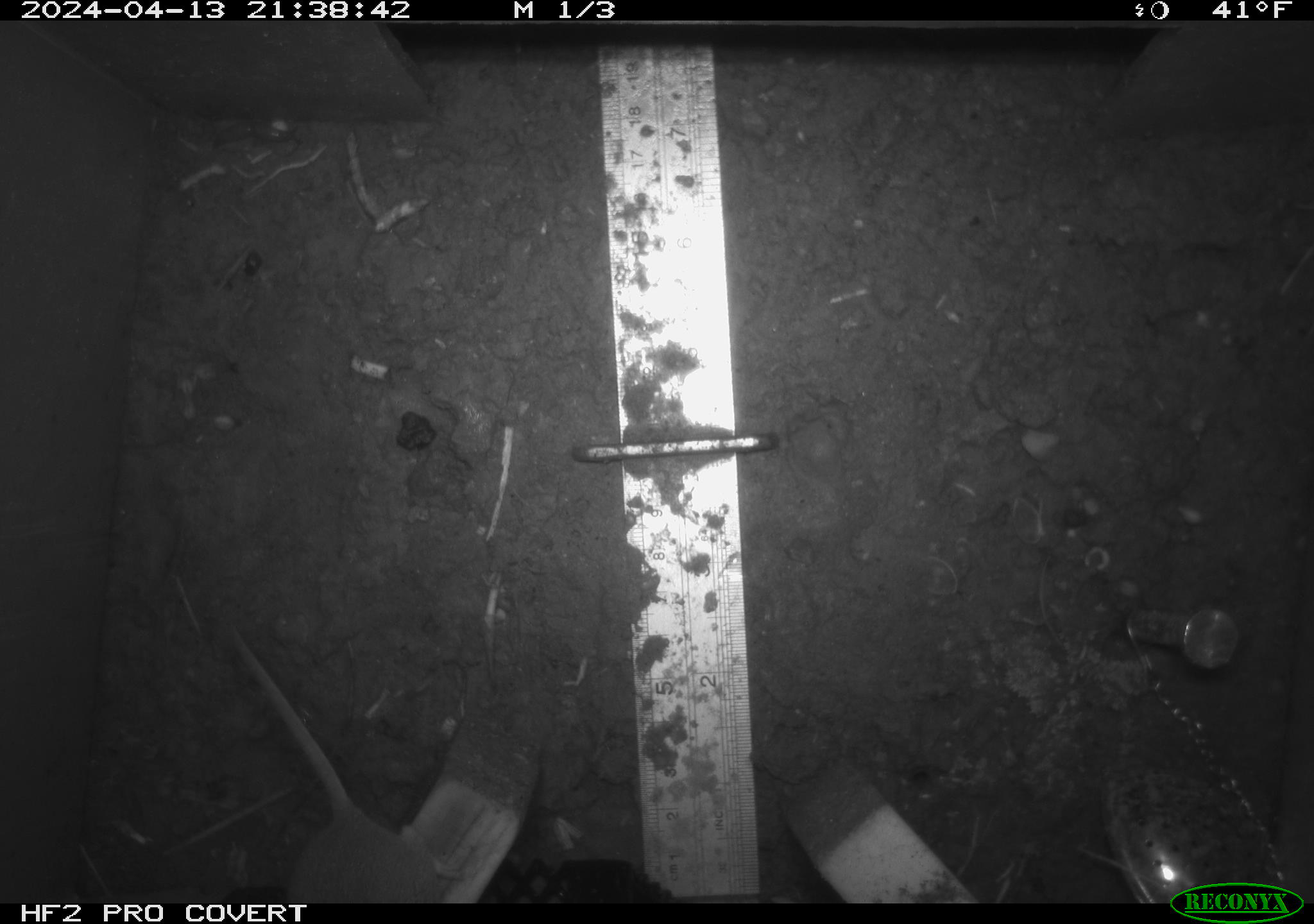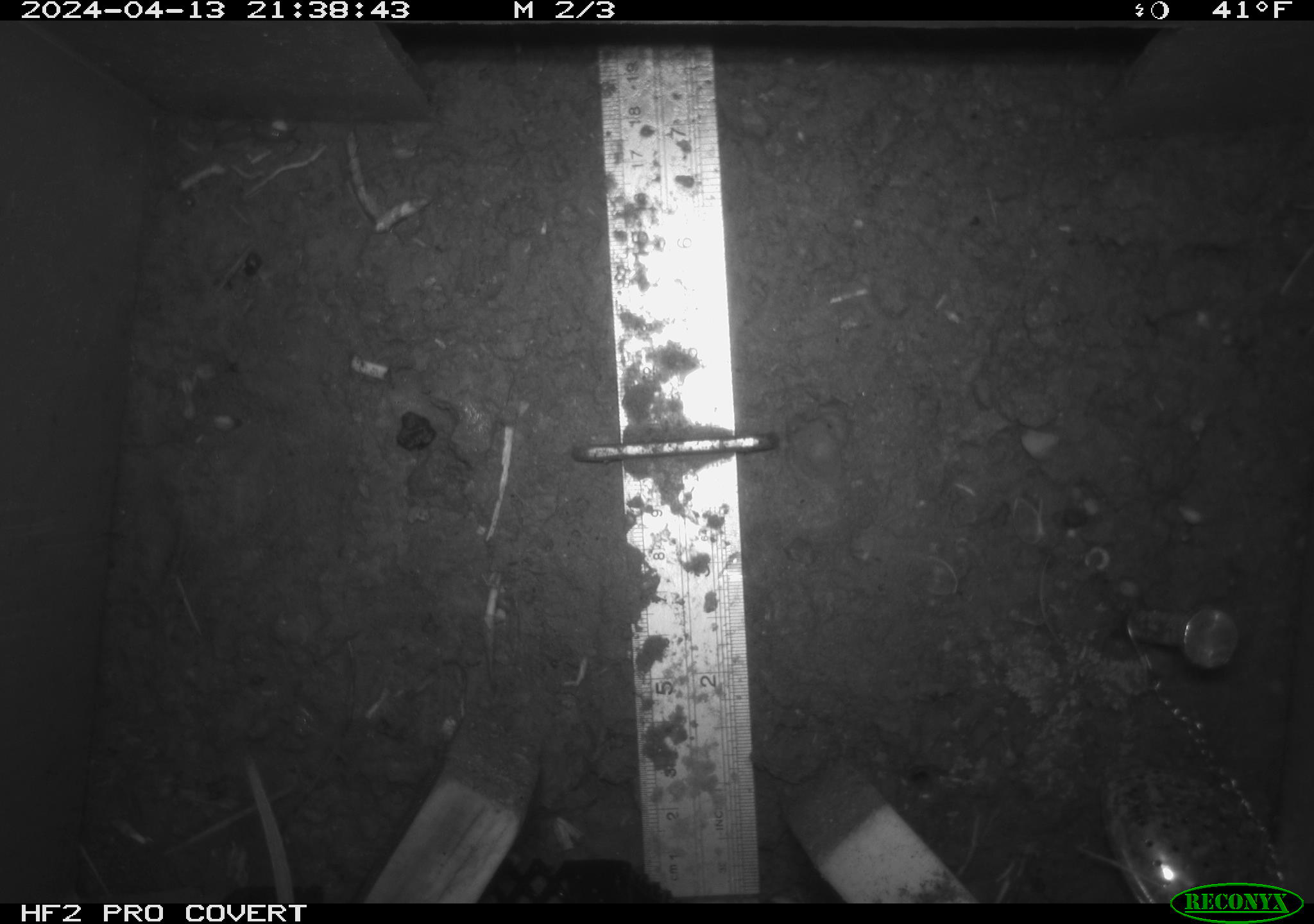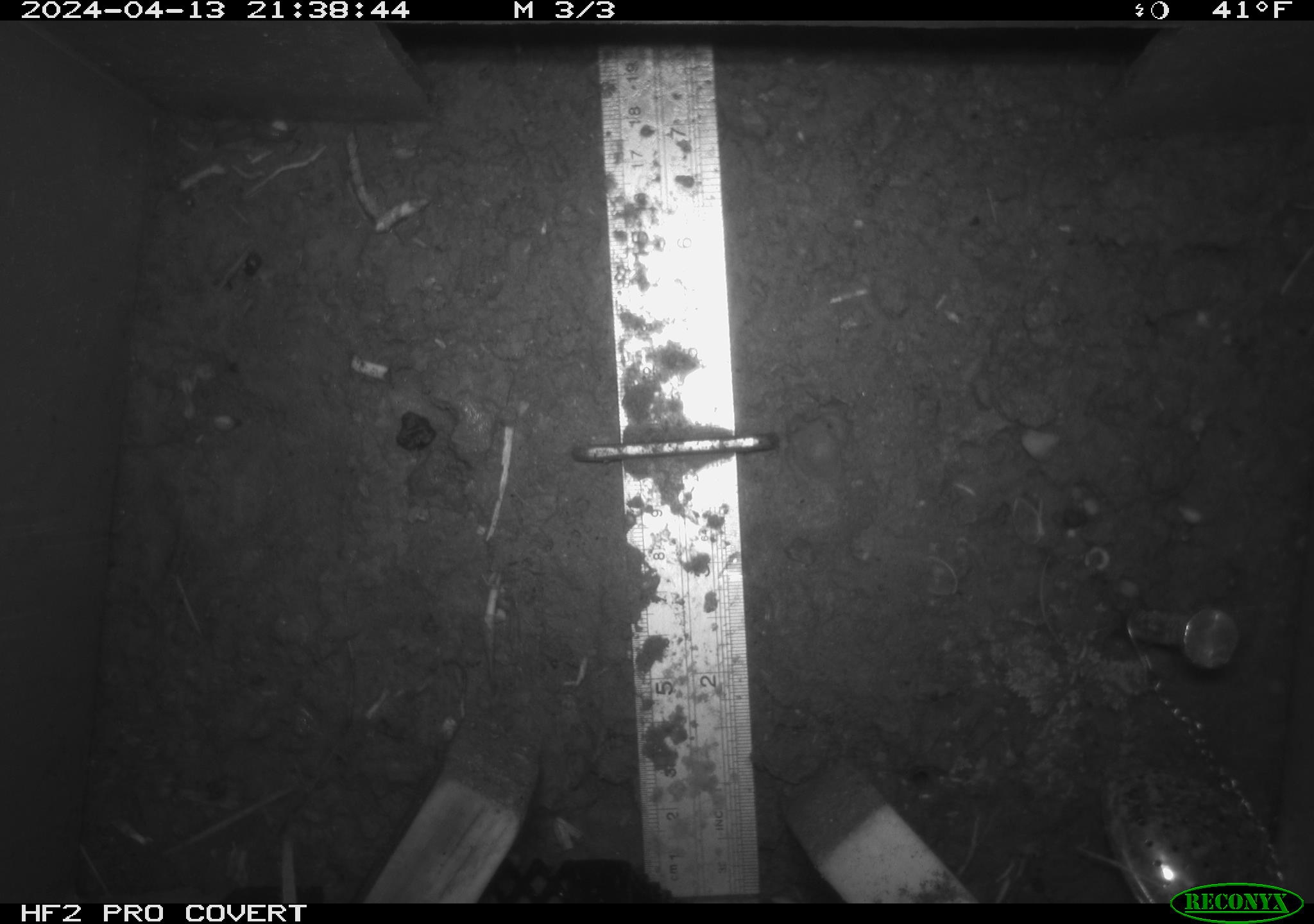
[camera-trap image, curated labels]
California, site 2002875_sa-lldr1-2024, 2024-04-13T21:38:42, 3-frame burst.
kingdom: Animalia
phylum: Chordata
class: Mammalia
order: Rodentia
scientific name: Rodentia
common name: rodent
Rodent (Rodentia).